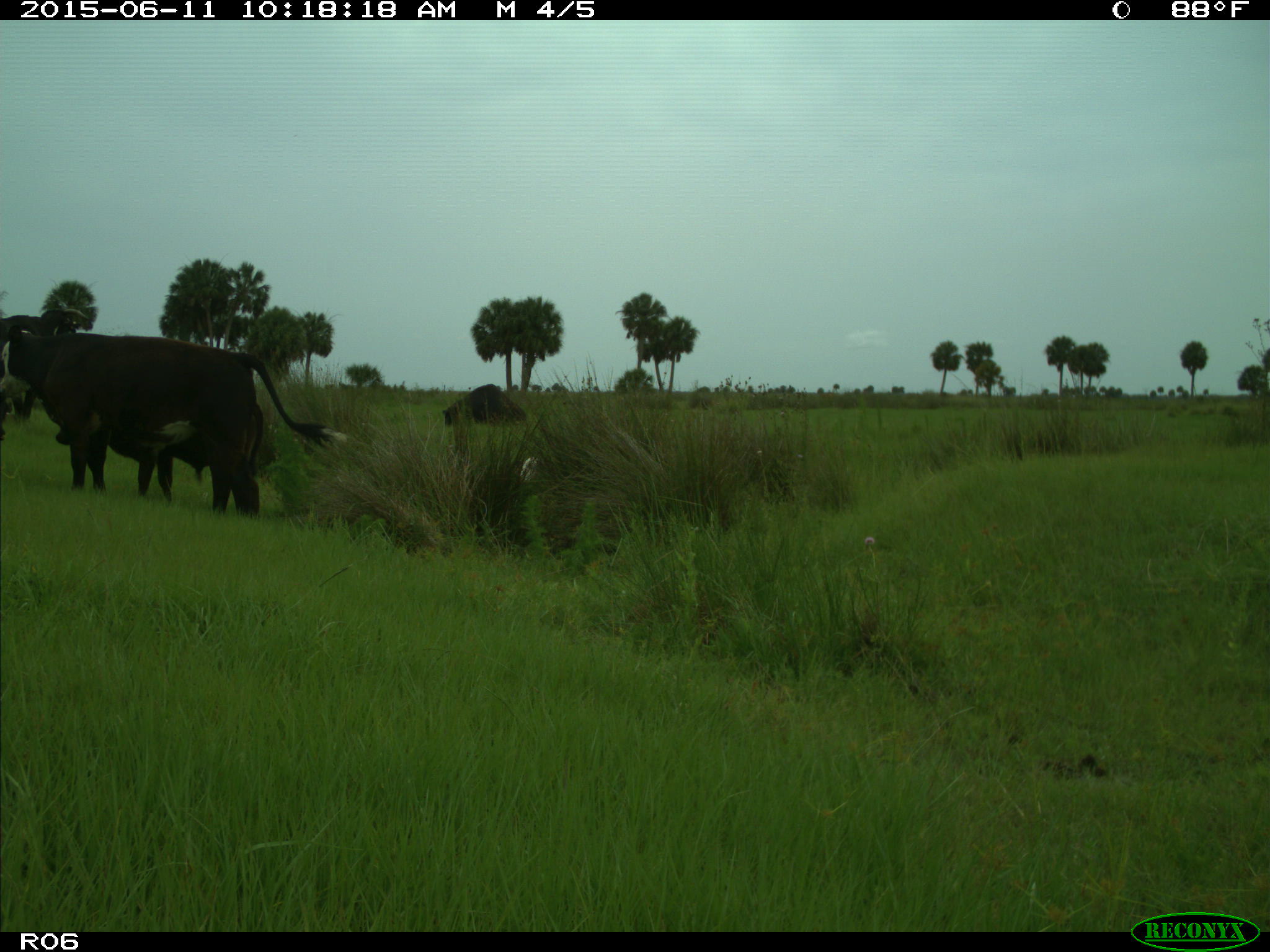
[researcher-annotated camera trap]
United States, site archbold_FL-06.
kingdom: Animalia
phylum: Chordata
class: Mammalia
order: Artiodactyla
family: Bovidae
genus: Bos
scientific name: Bos taurus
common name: domestic cow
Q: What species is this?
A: Bos taurus (domestic cow).